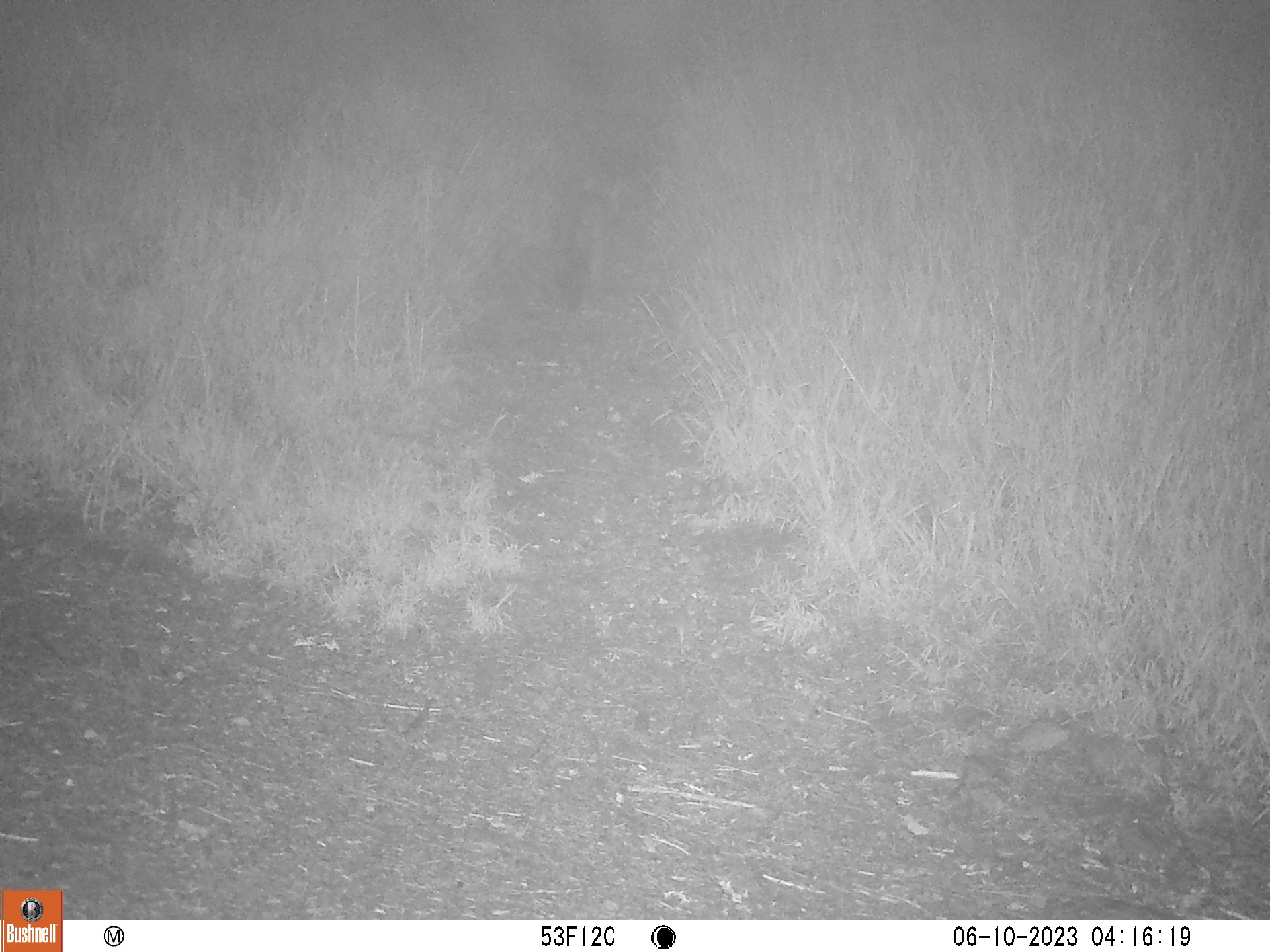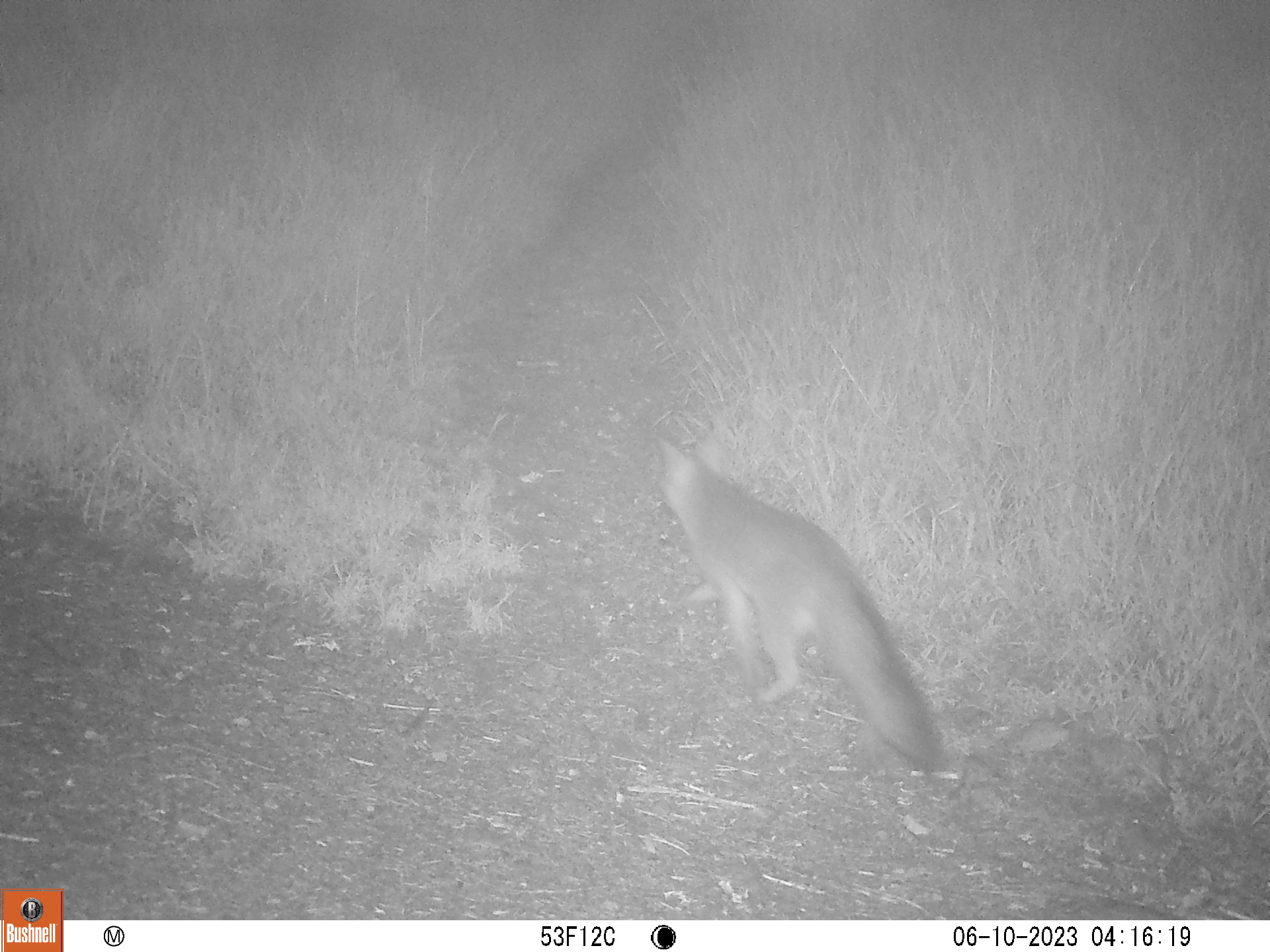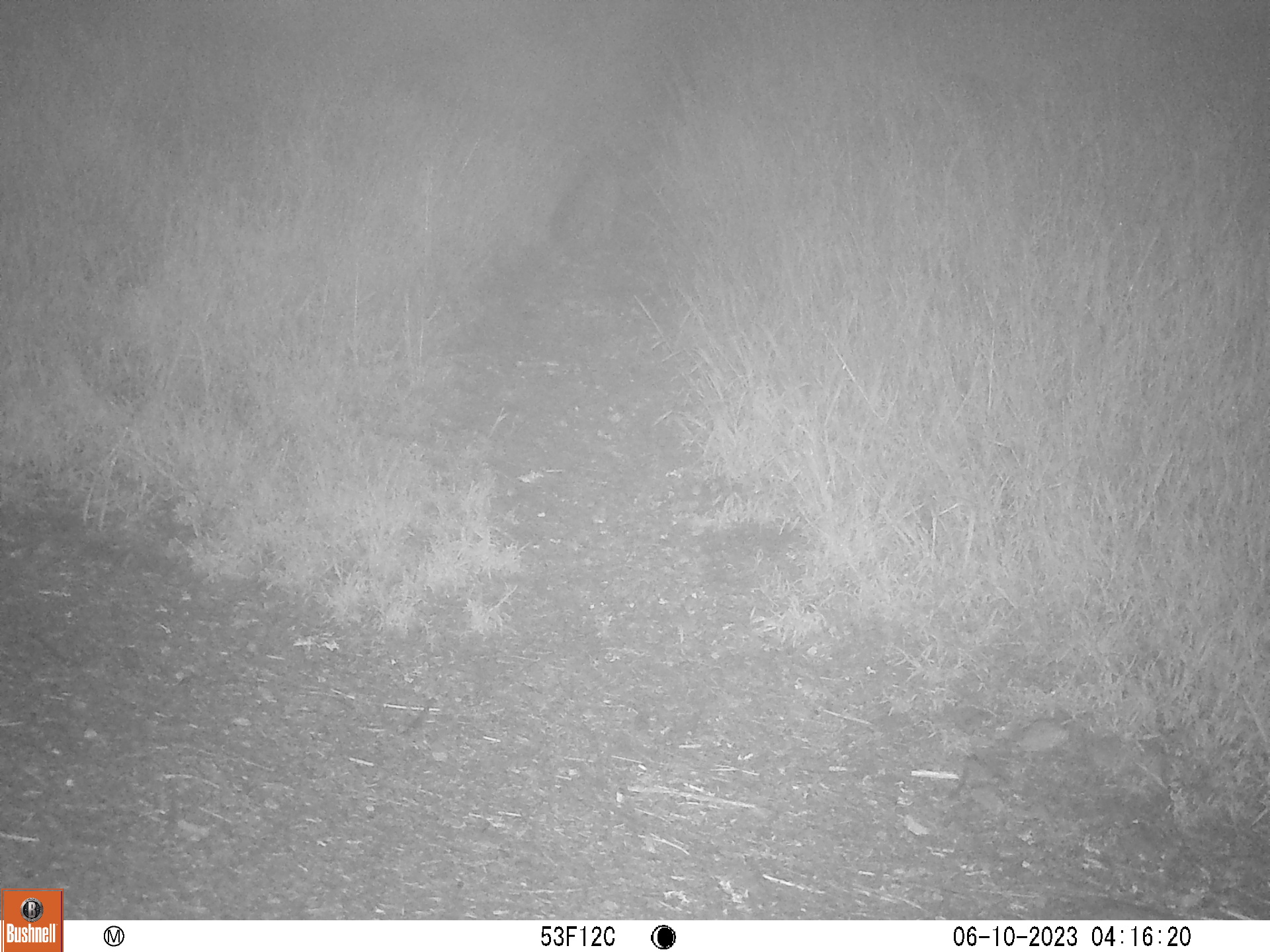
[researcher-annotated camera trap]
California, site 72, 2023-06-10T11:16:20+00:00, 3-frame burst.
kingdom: Animalia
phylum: Chordata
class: Mammalia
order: Carnivora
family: Canidae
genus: Urocyon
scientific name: Urocyon cinereoargenteus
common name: gray fox